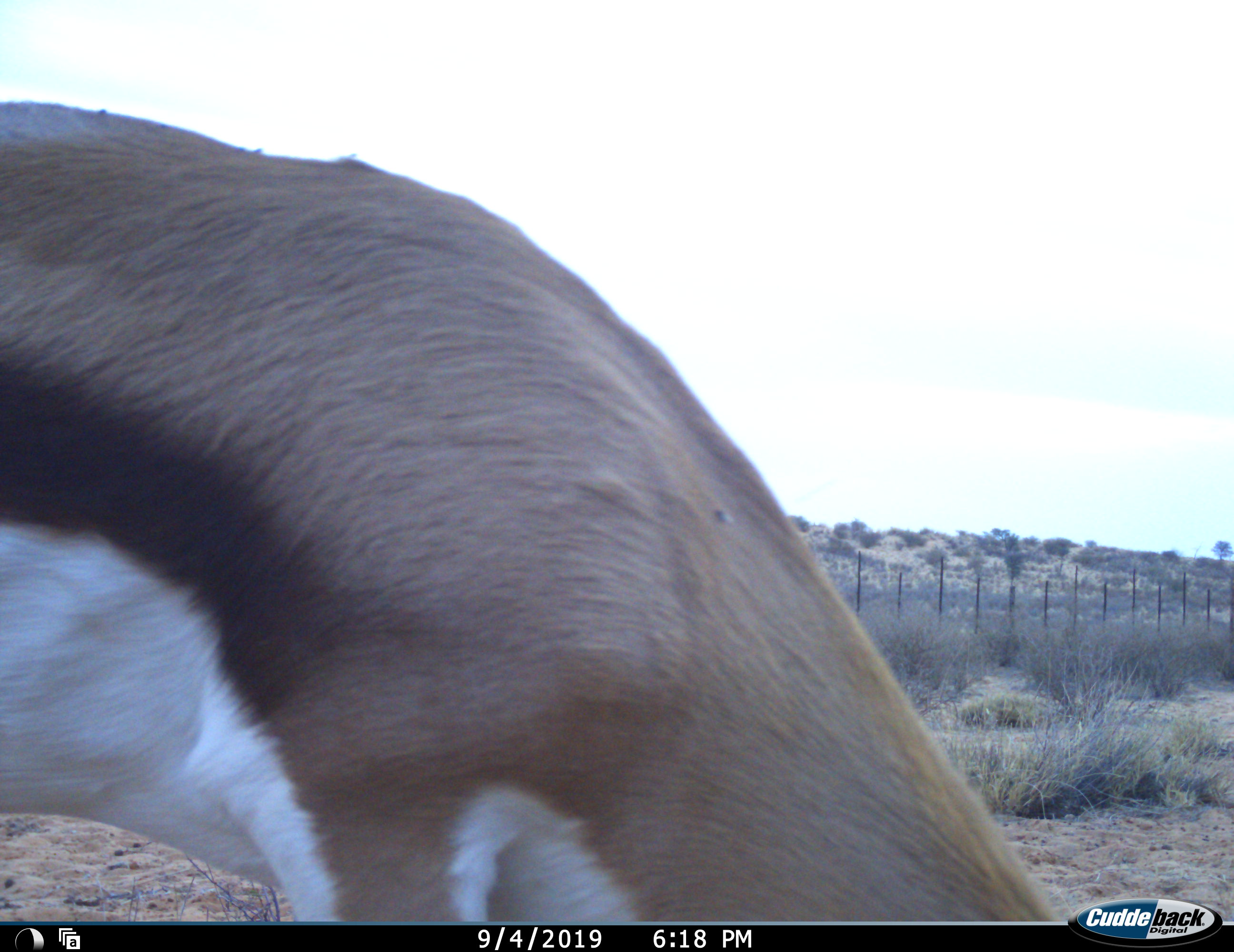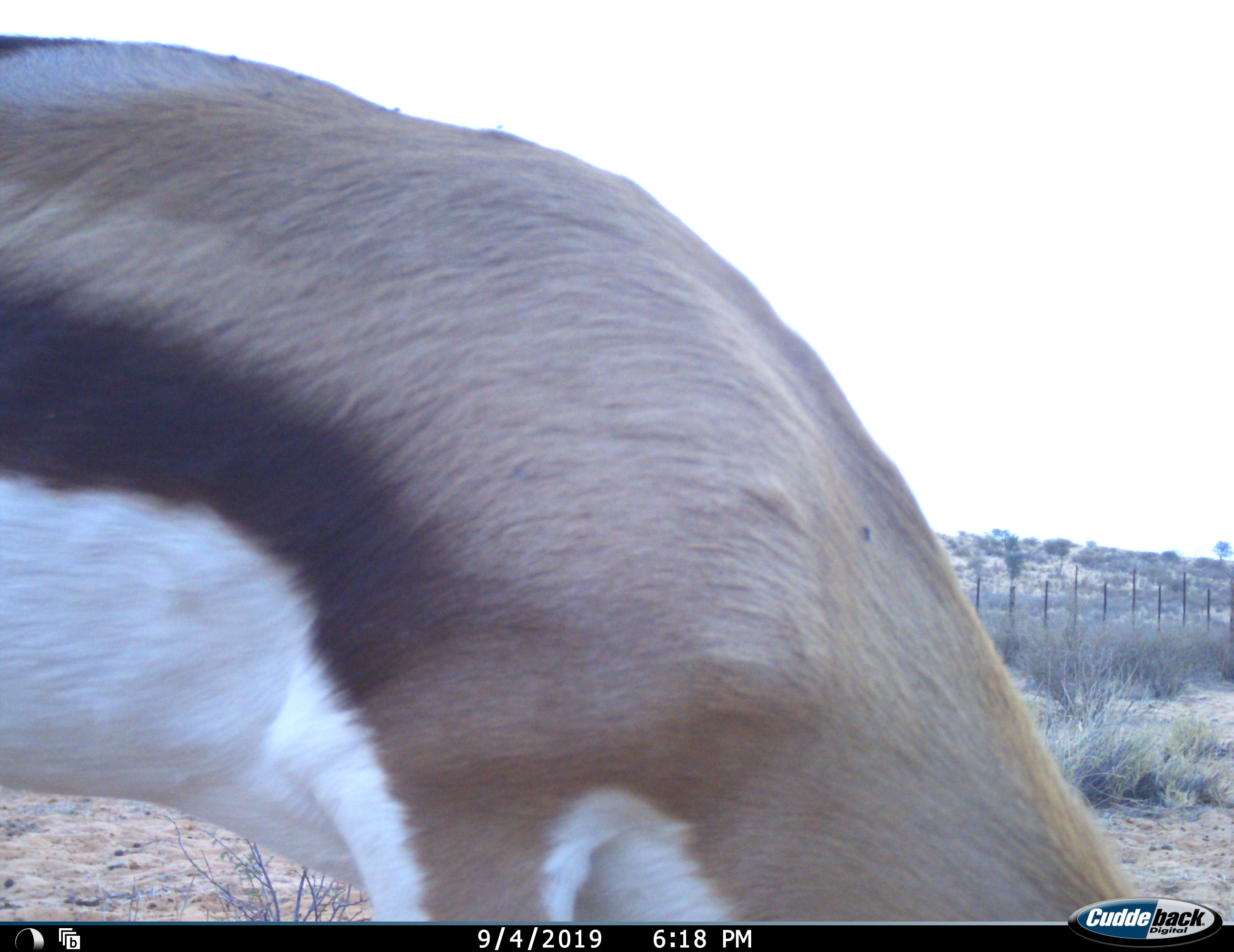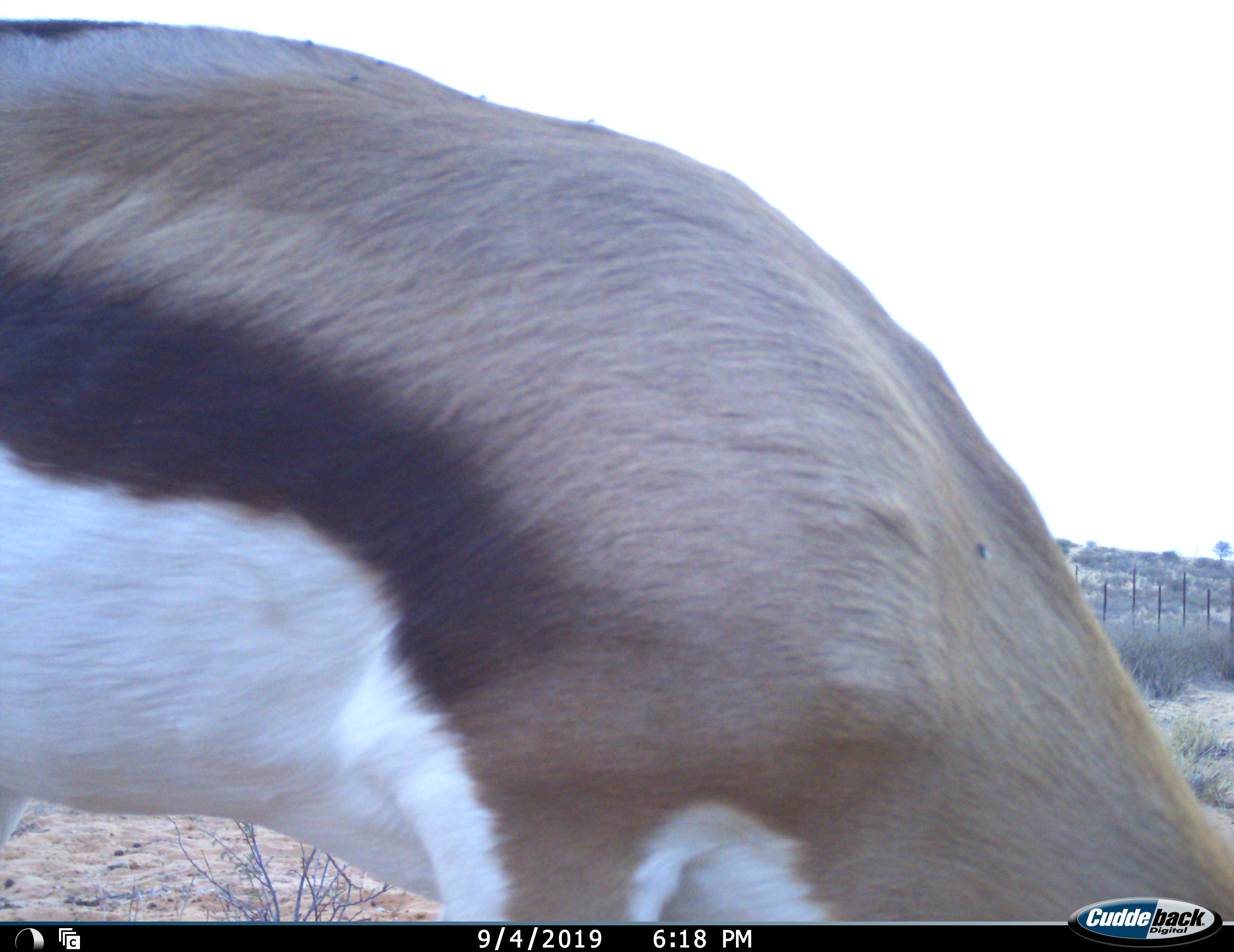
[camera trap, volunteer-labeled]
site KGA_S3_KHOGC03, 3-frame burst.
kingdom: Animalia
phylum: Chordata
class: Mammalia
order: Artiodactyla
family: Bovidae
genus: Antidorcas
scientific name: Antidorcas marsupialis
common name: springbok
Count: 1.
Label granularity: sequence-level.